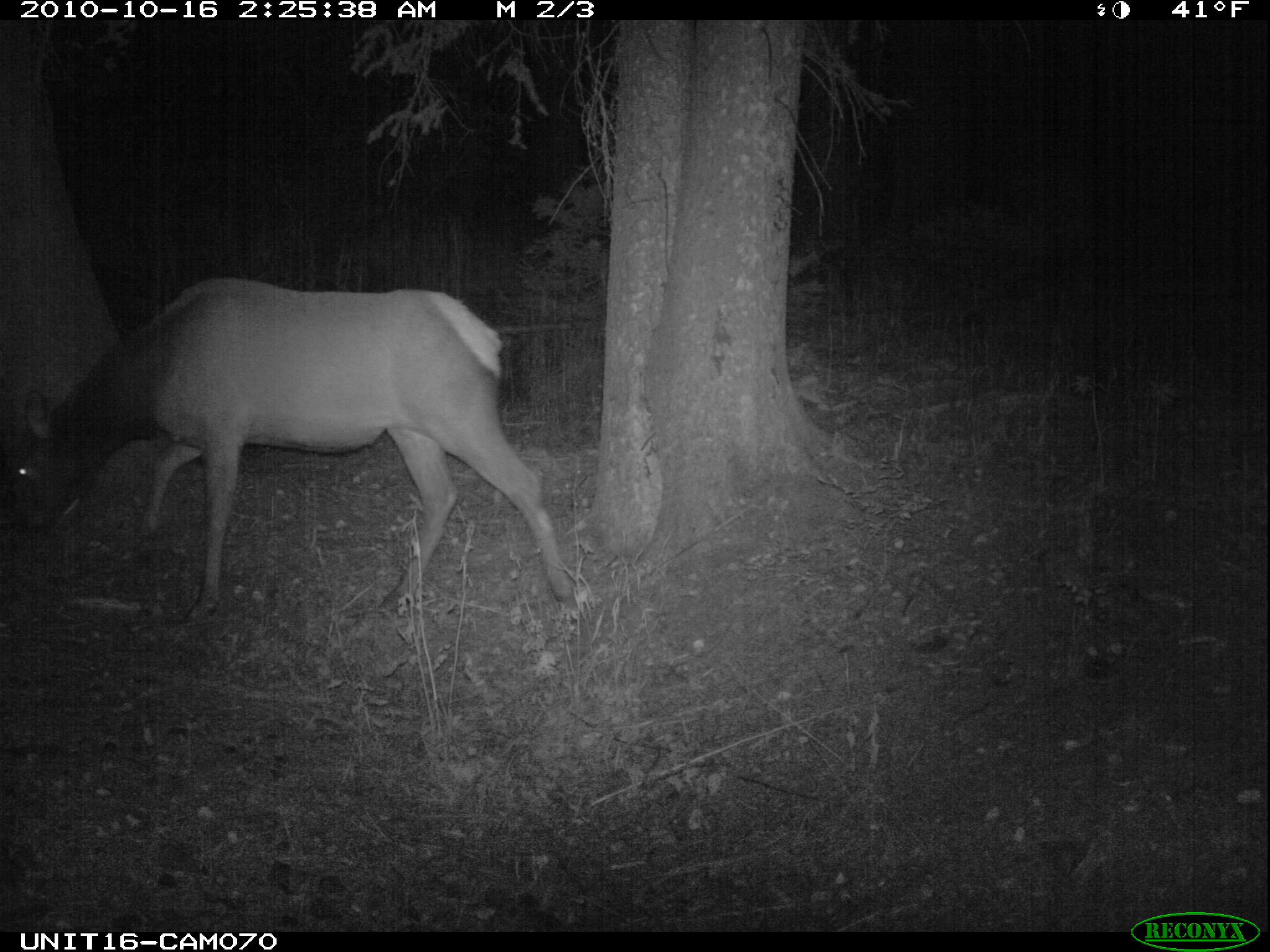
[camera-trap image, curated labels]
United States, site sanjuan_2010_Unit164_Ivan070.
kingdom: Animalia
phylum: Chordata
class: Mammalia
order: Artiodactyla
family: Cervidae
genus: Cervus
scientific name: Cervus elaphus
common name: red deer